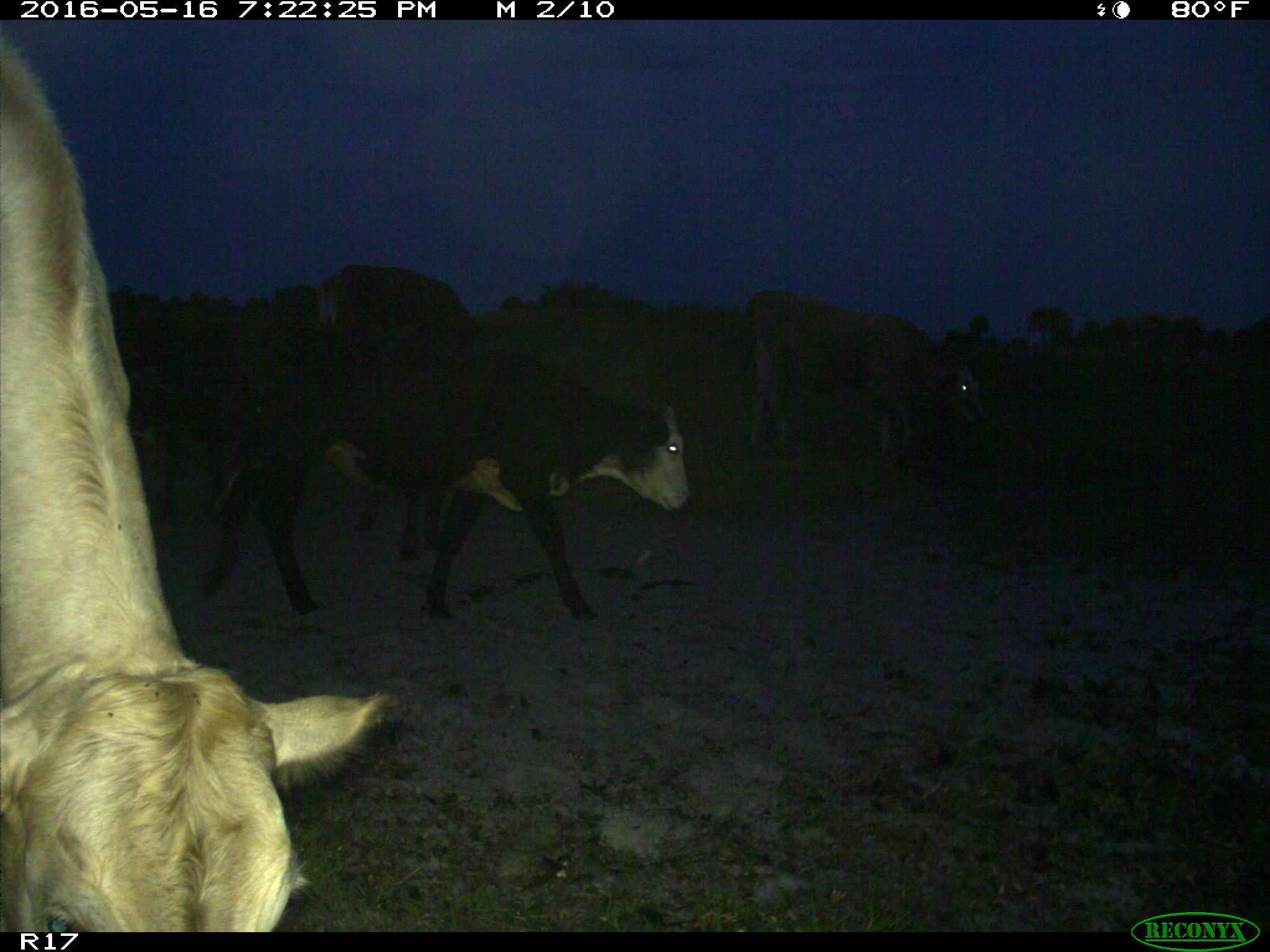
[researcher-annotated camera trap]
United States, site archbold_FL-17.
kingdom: Animalia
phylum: Chordata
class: Mammalia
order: Artiodactyla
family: Bovidae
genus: Bos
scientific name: Bos taurus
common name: domestic cow